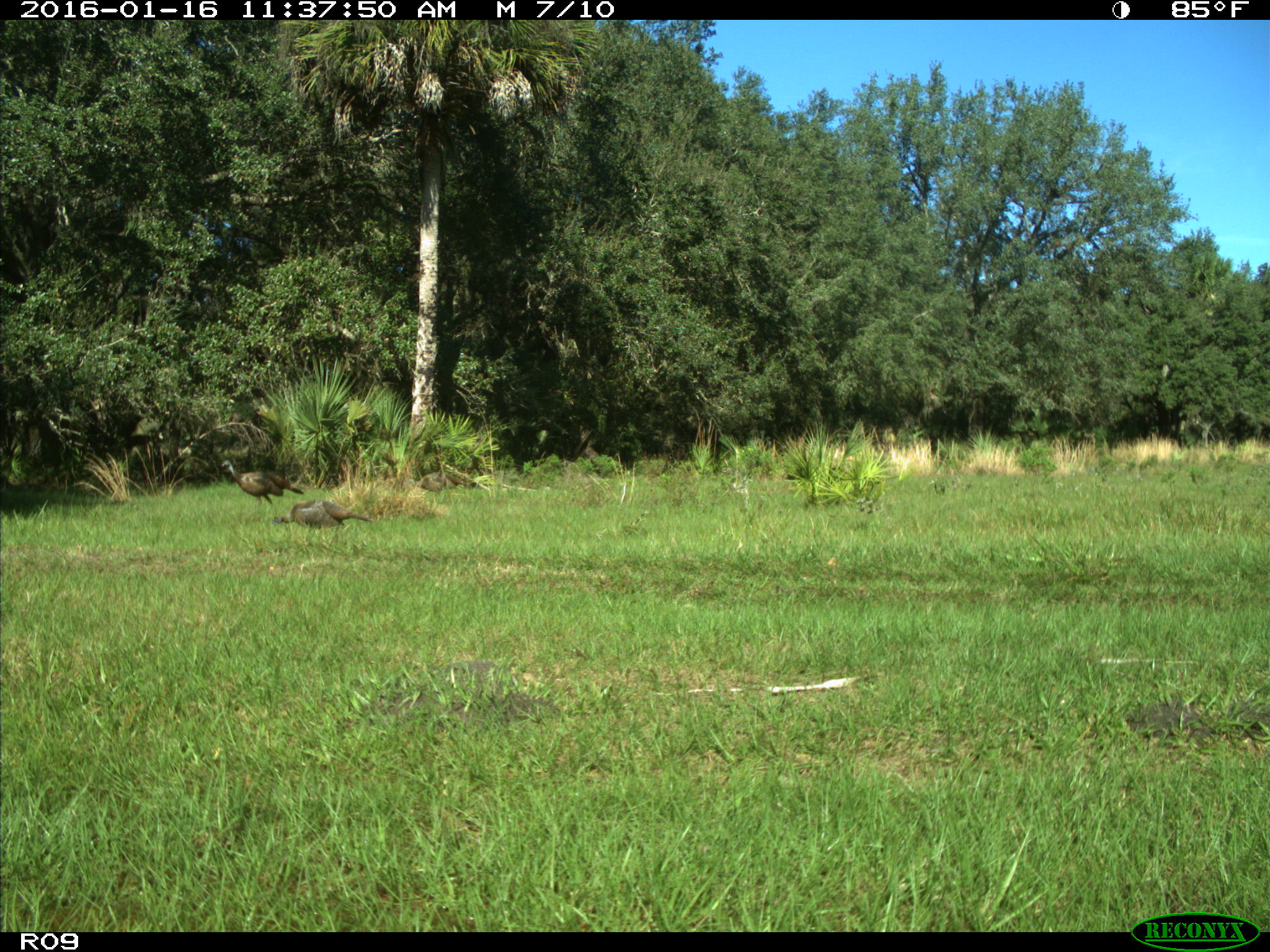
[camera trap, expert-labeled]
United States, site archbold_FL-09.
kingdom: Animalia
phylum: Chordata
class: Aves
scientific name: Aves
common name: birds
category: unidentified bird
Unidentified bird (birds) (Aves).